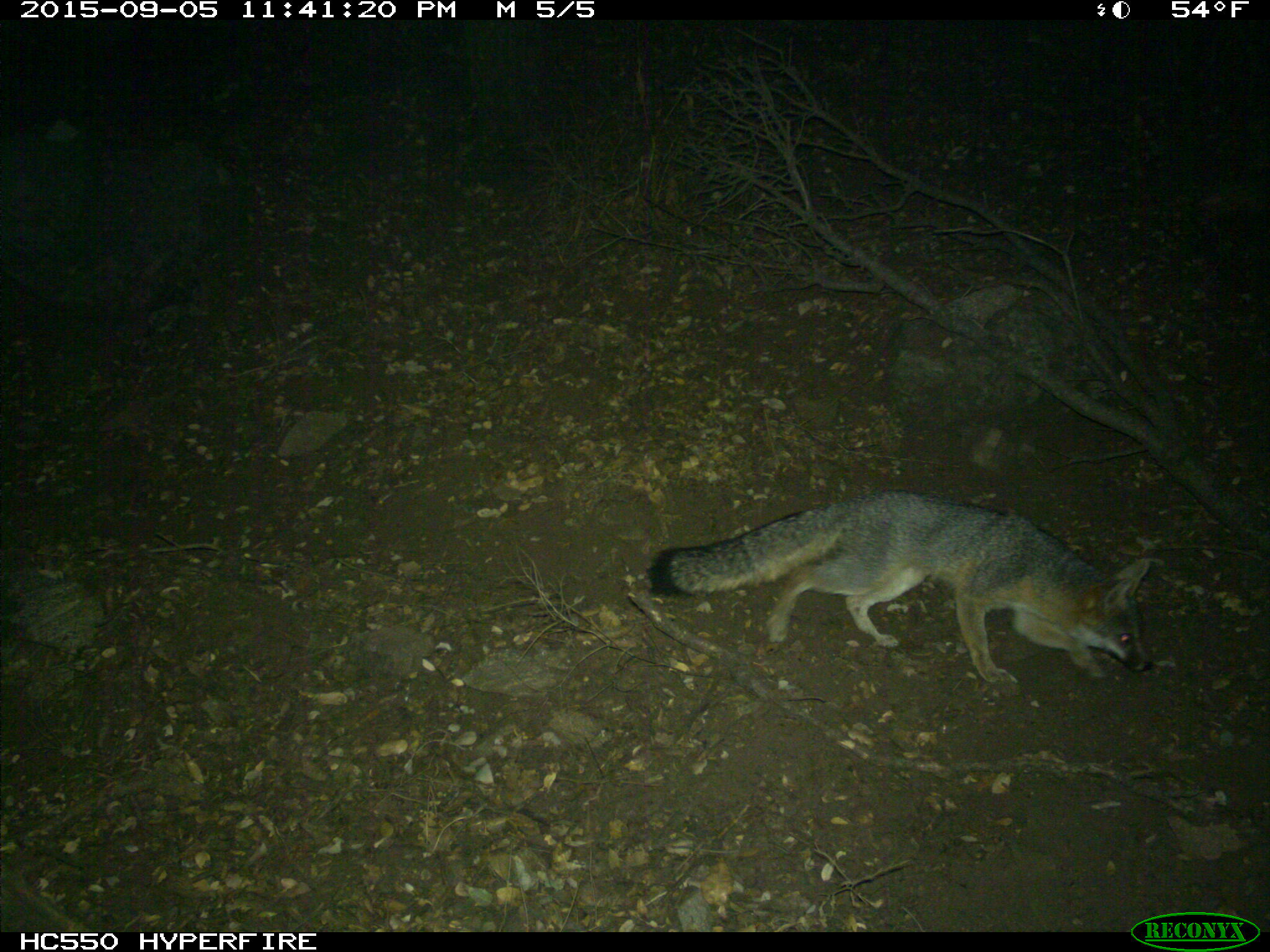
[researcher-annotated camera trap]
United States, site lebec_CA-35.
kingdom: Animalia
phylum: Chordata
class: Mammalia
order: Carnivora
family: Canidae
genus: Urocyon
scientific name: Urocyon cinereoargenteus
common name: gray fox